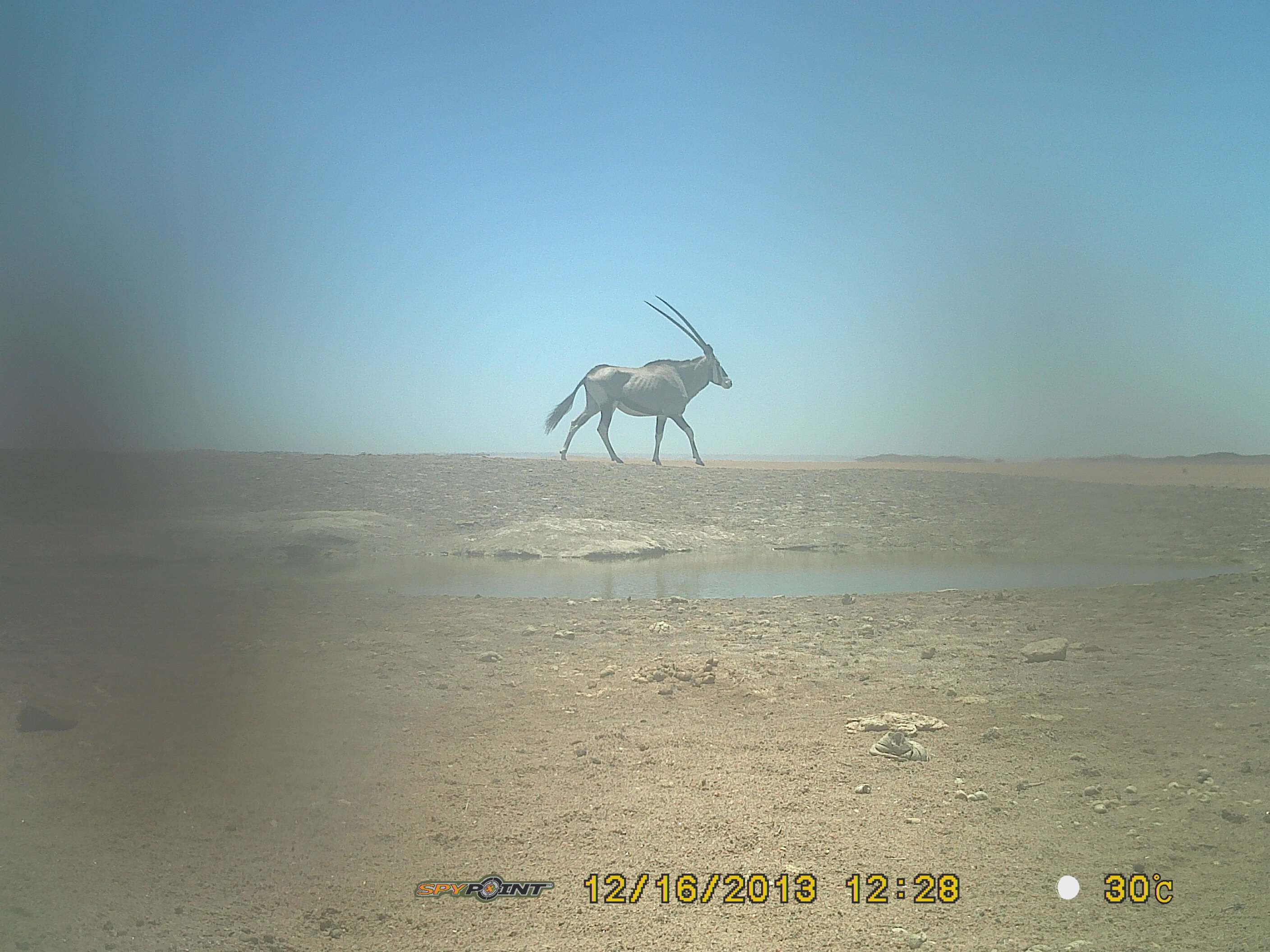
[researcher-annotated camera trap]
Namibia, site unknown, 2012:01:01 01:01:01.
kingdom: Animalia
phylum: Chordata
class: Mammalia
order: Artiodactyla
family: Bovidae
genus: Oryx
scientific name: Oryx gazella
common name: gemsbok